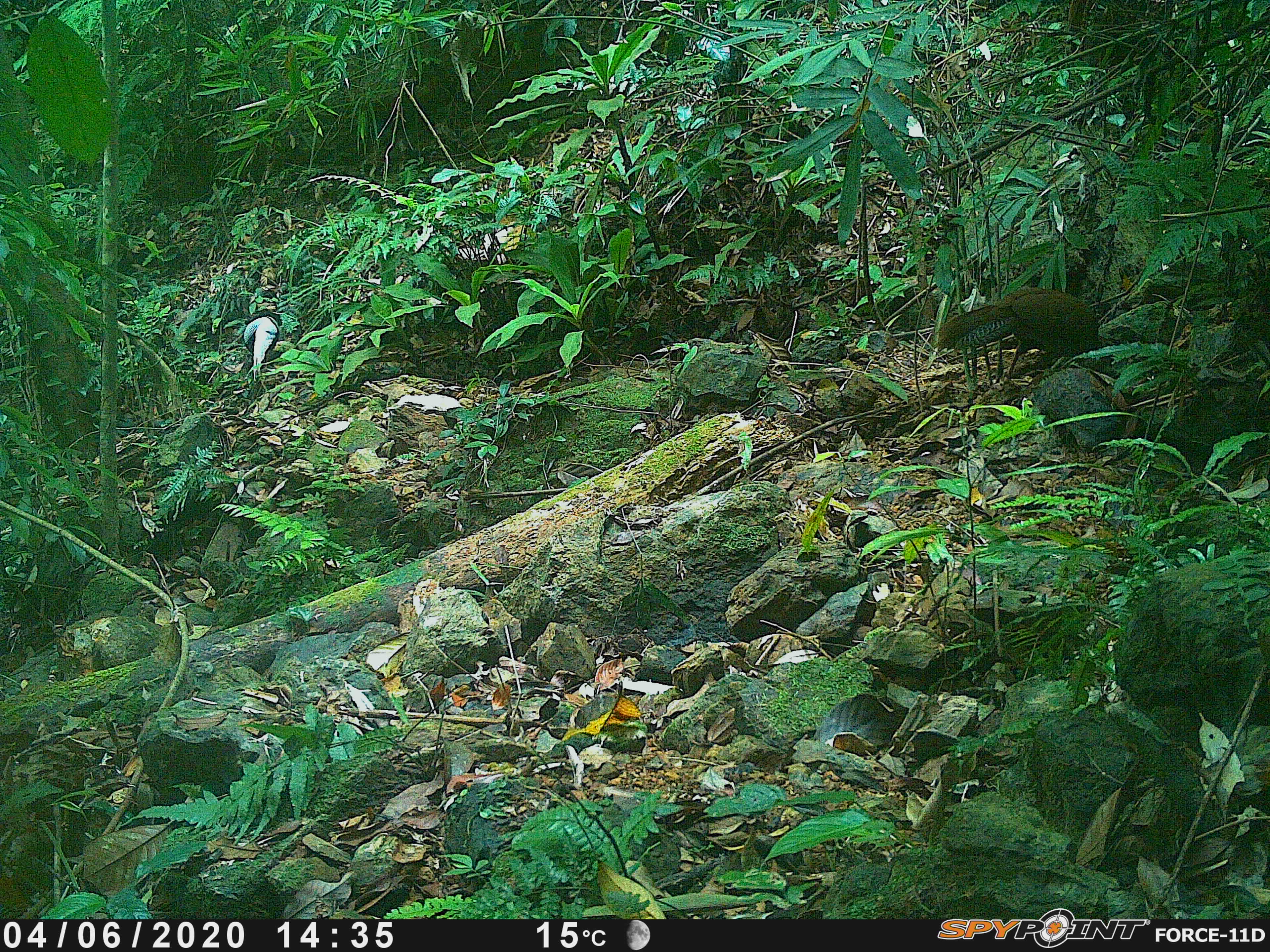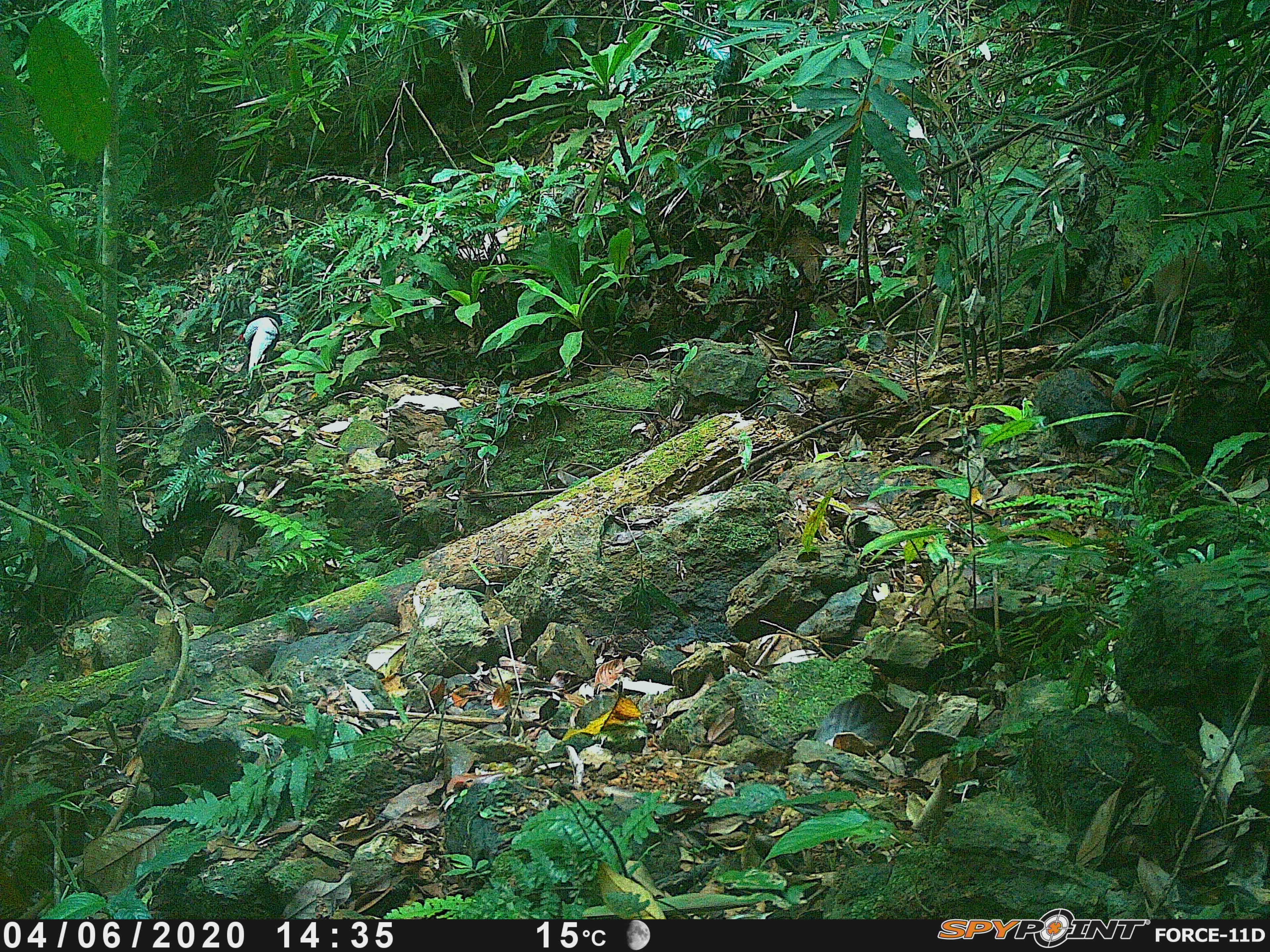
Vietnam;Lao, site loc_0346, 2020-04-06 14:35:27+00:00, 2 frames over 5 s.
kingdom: Animalia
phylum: Chordata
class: Aves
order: Galliformes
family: Phasianidae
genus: Lophura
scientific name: Lophura nycthemera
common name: silver pheasant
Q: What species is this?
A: Silver pheasant (Lophura nycthemera).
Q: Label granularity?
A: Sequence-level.